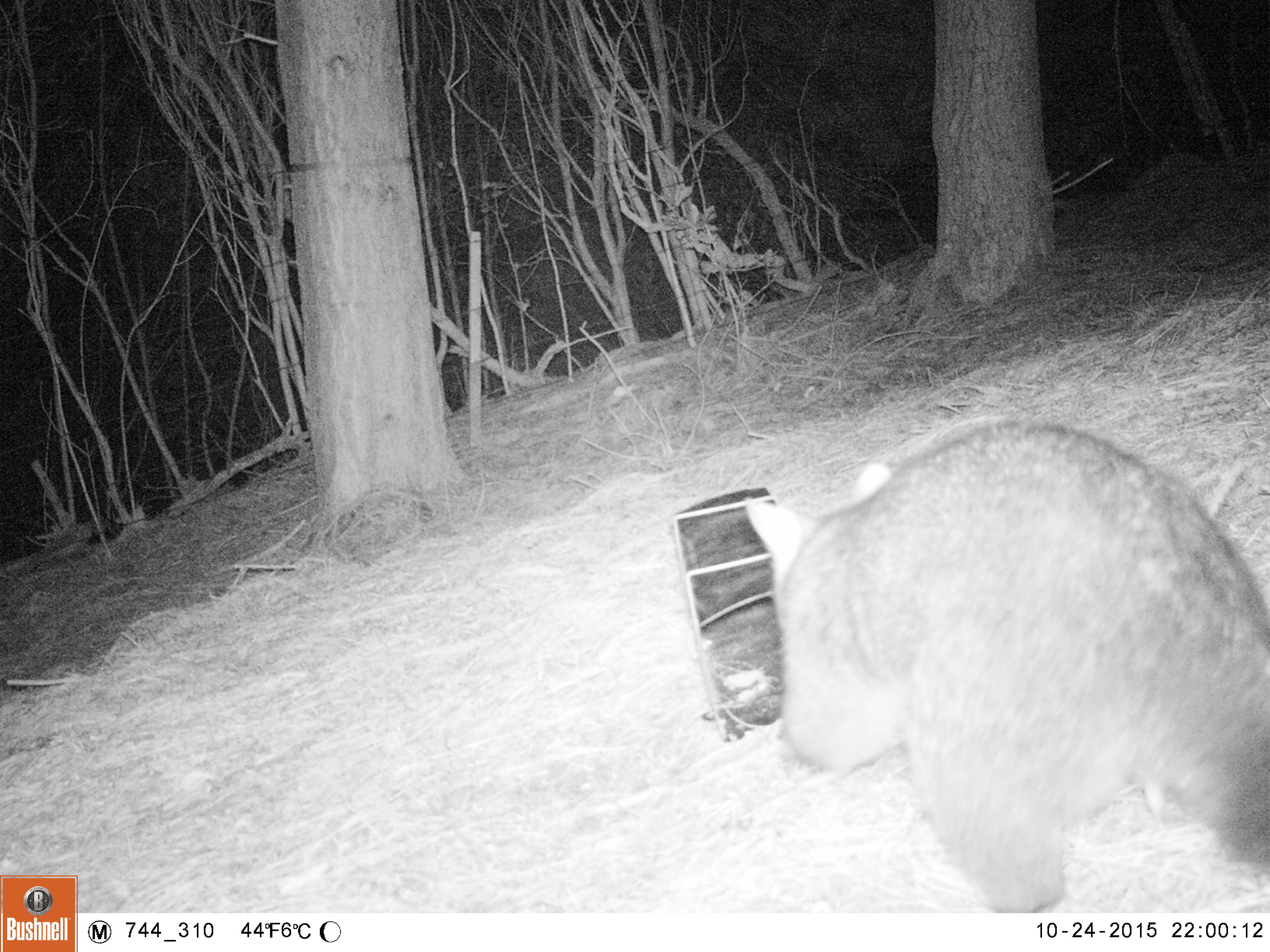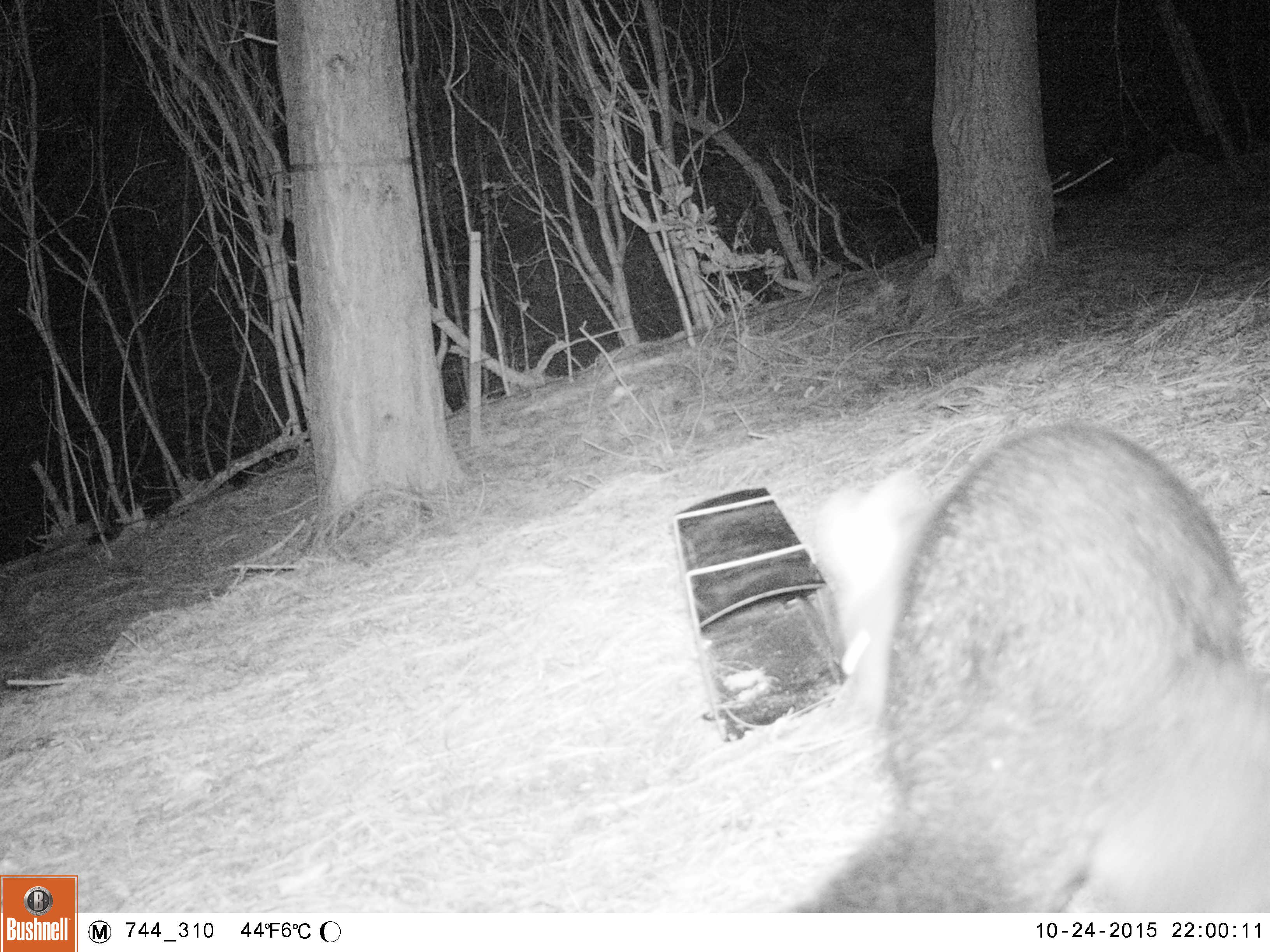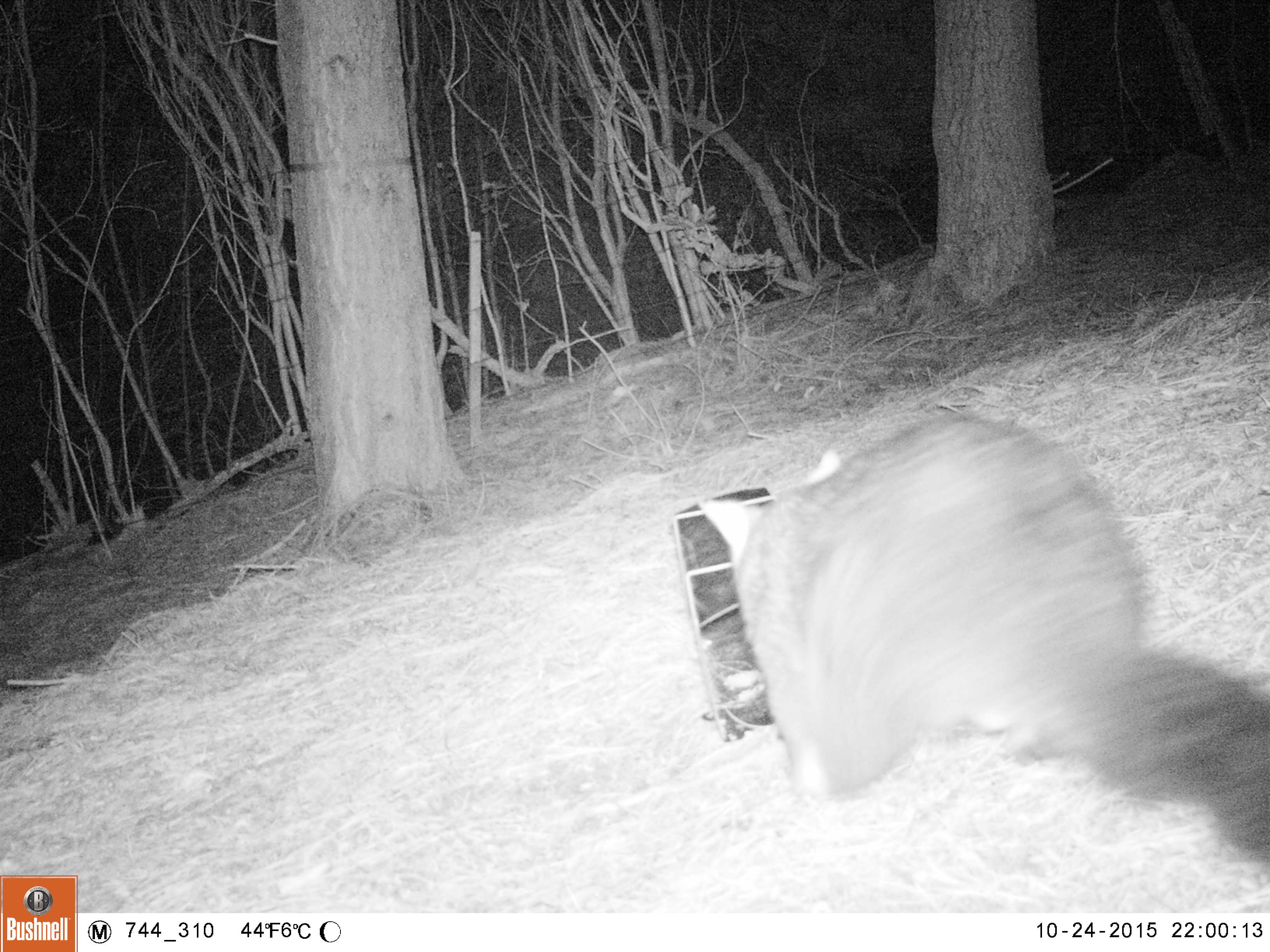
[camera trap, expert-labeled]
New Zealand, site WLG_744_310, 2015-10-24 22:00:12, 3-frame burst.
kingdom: Animalia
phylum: Chordata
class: Mammalia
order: Diprotodontia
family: Phalangeridae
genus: Trichosurus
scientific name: Trichosurus vulpecula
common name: common brushtail possum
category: possum